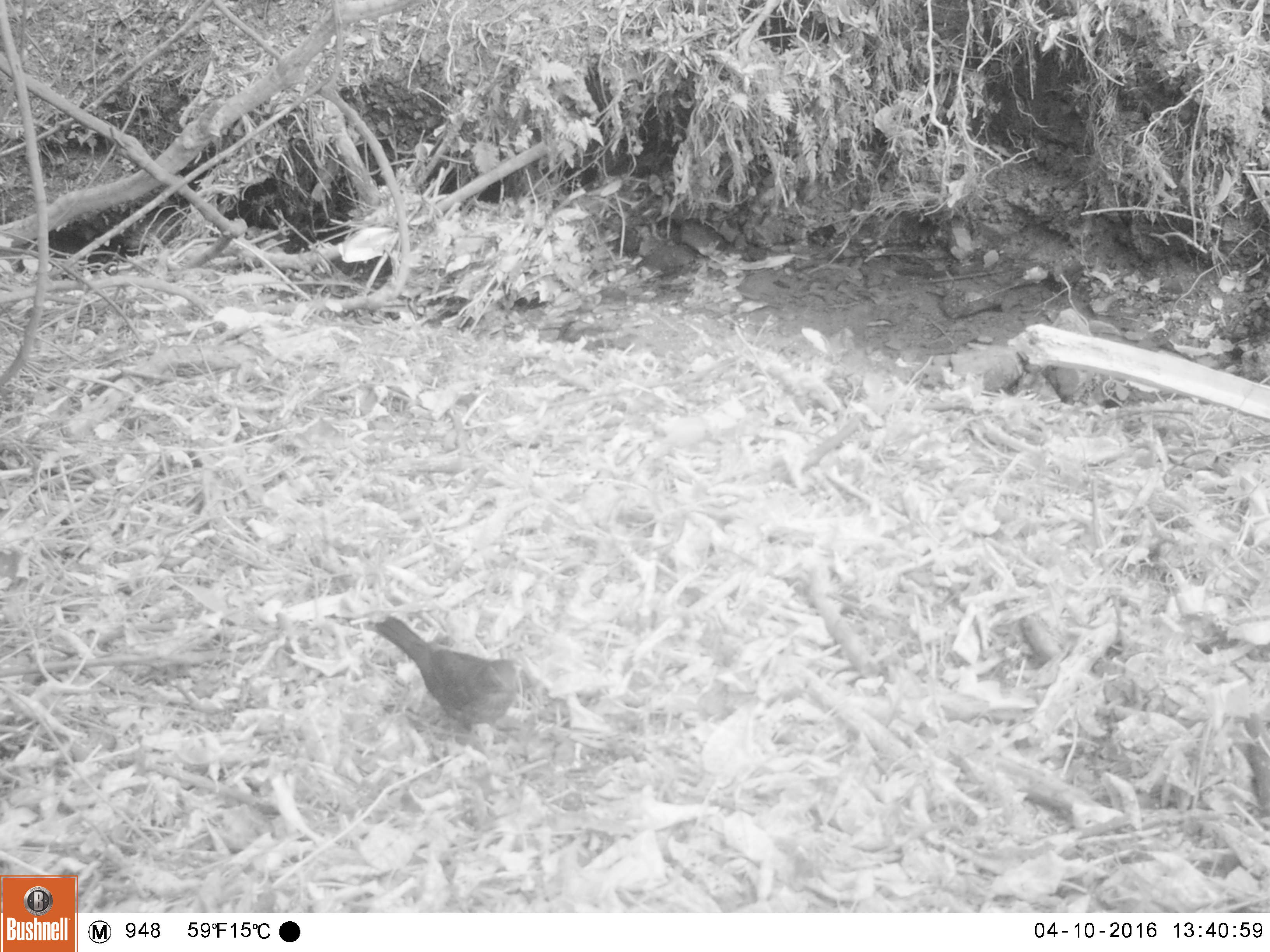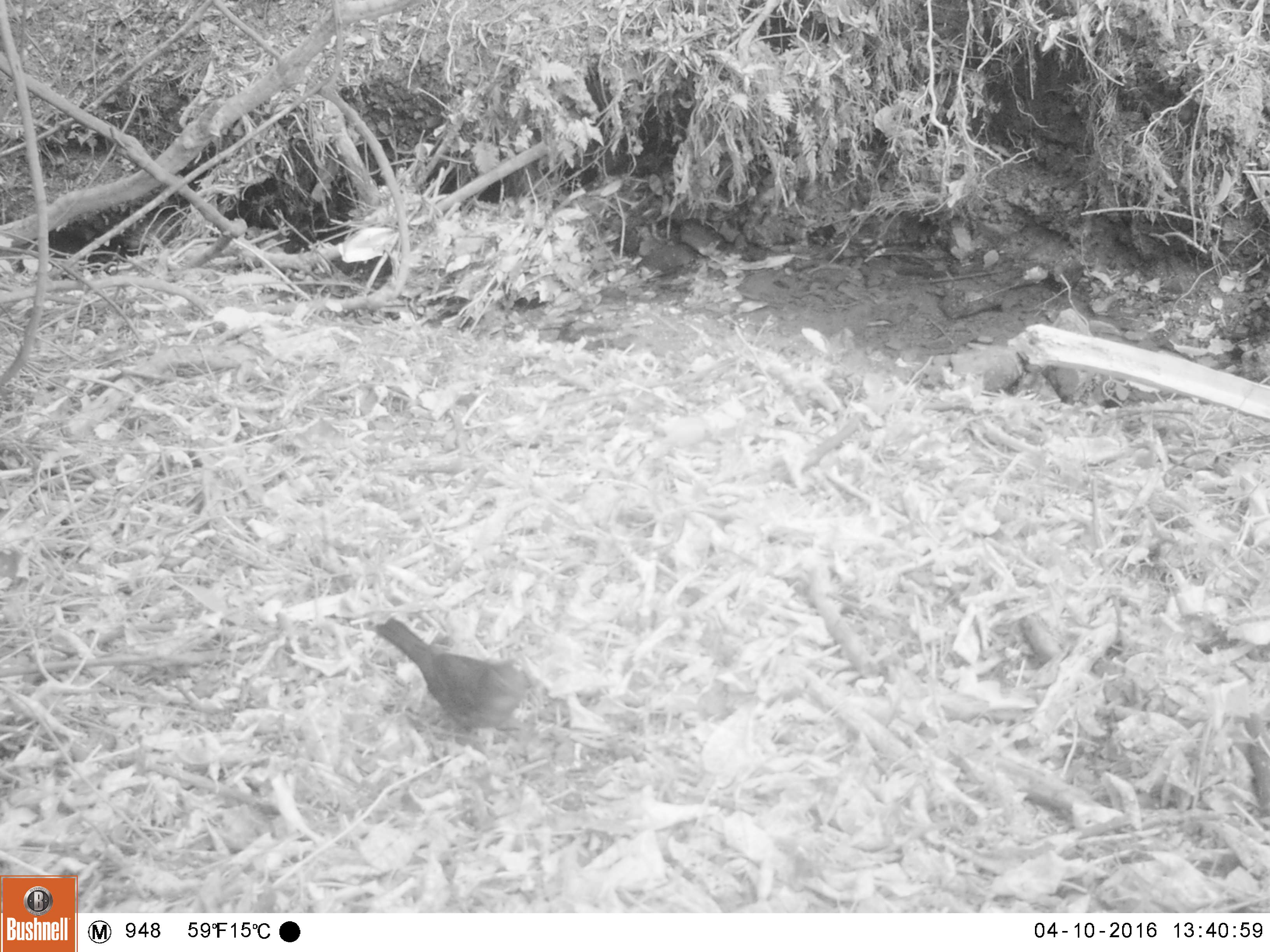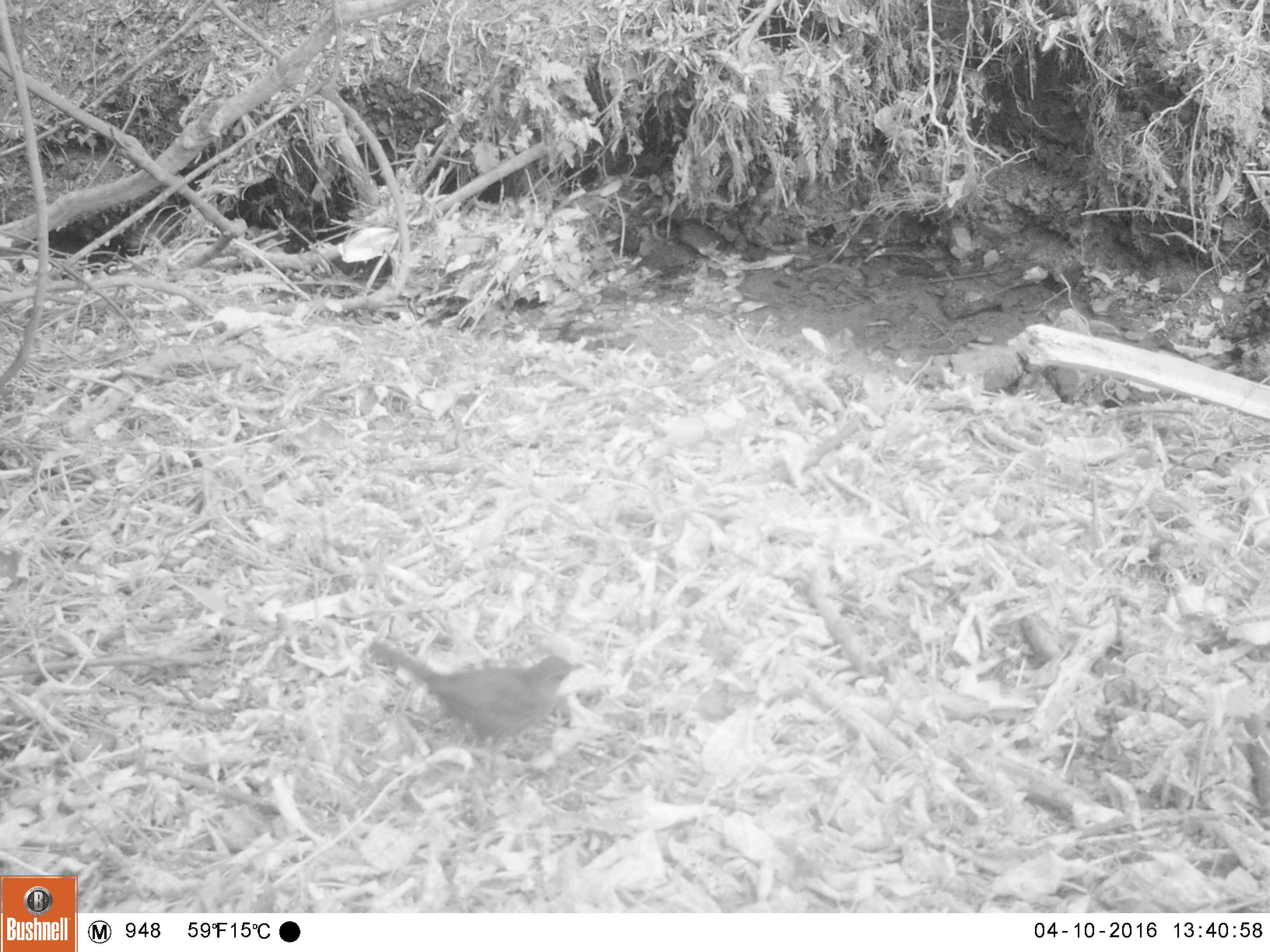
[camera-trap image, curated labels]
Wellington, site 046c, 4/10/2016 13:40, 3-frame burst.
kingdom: Animalia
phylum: Chordata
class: Aves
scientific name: Aves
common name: bird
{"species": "bird (Aves)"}